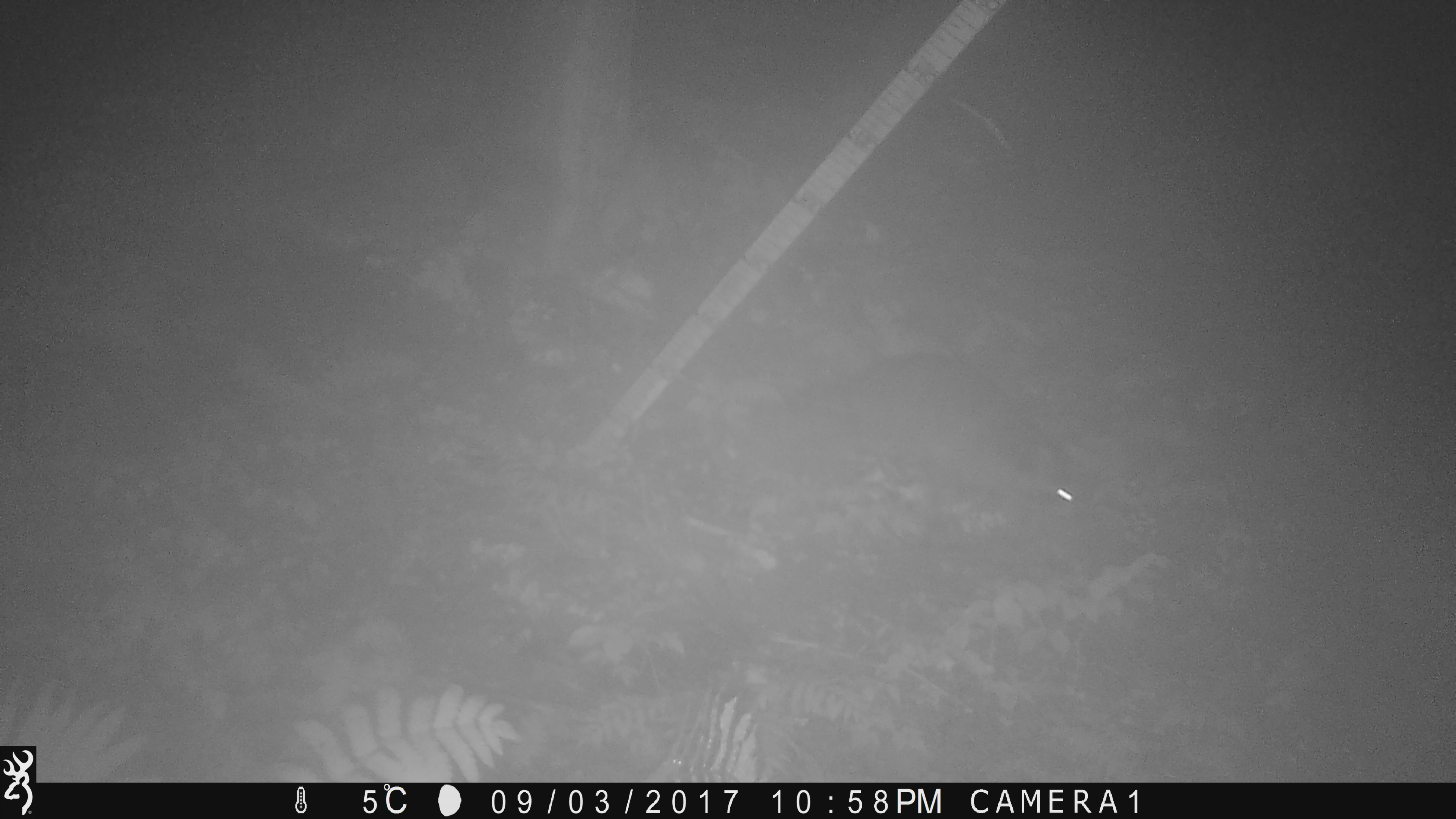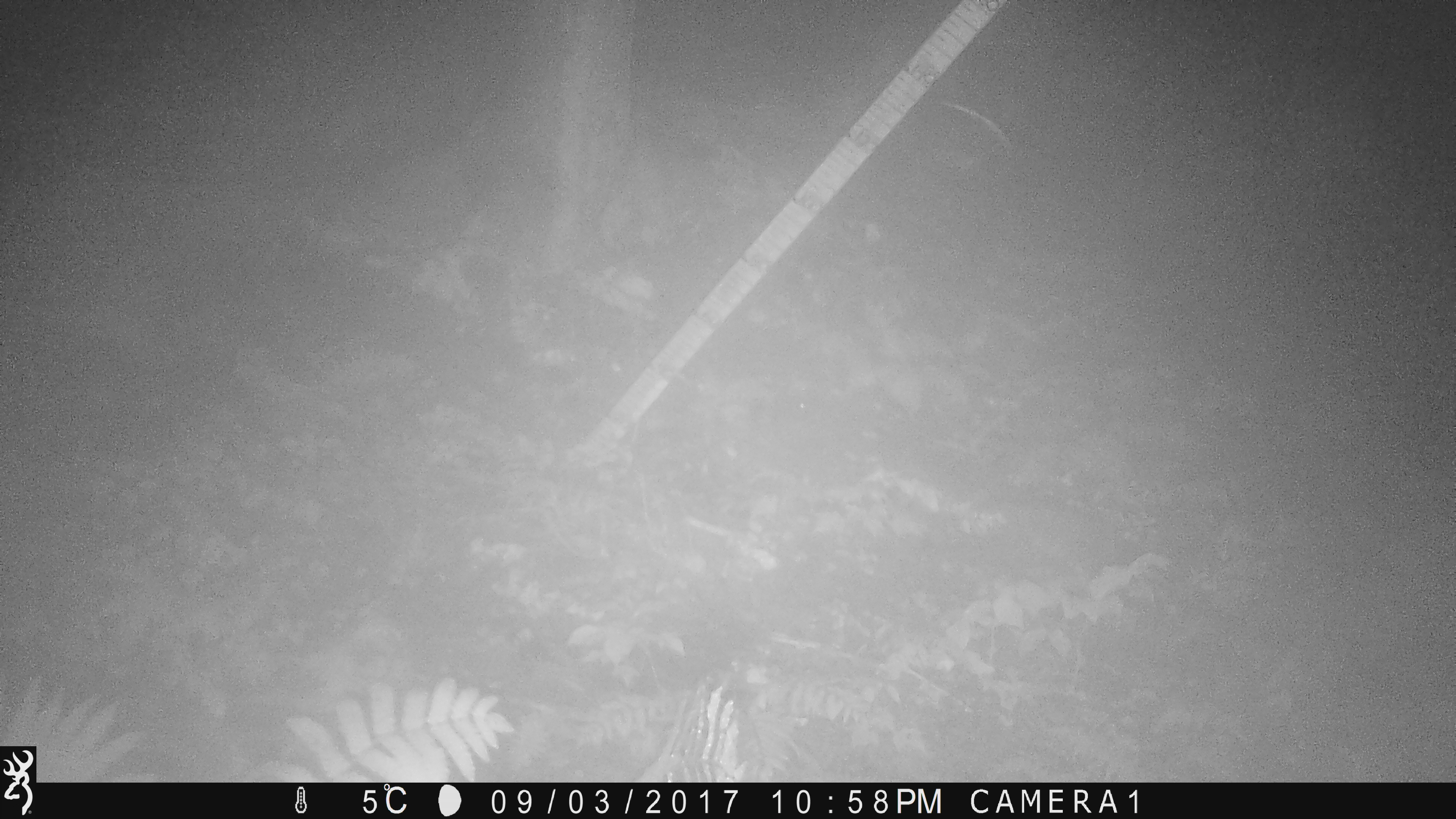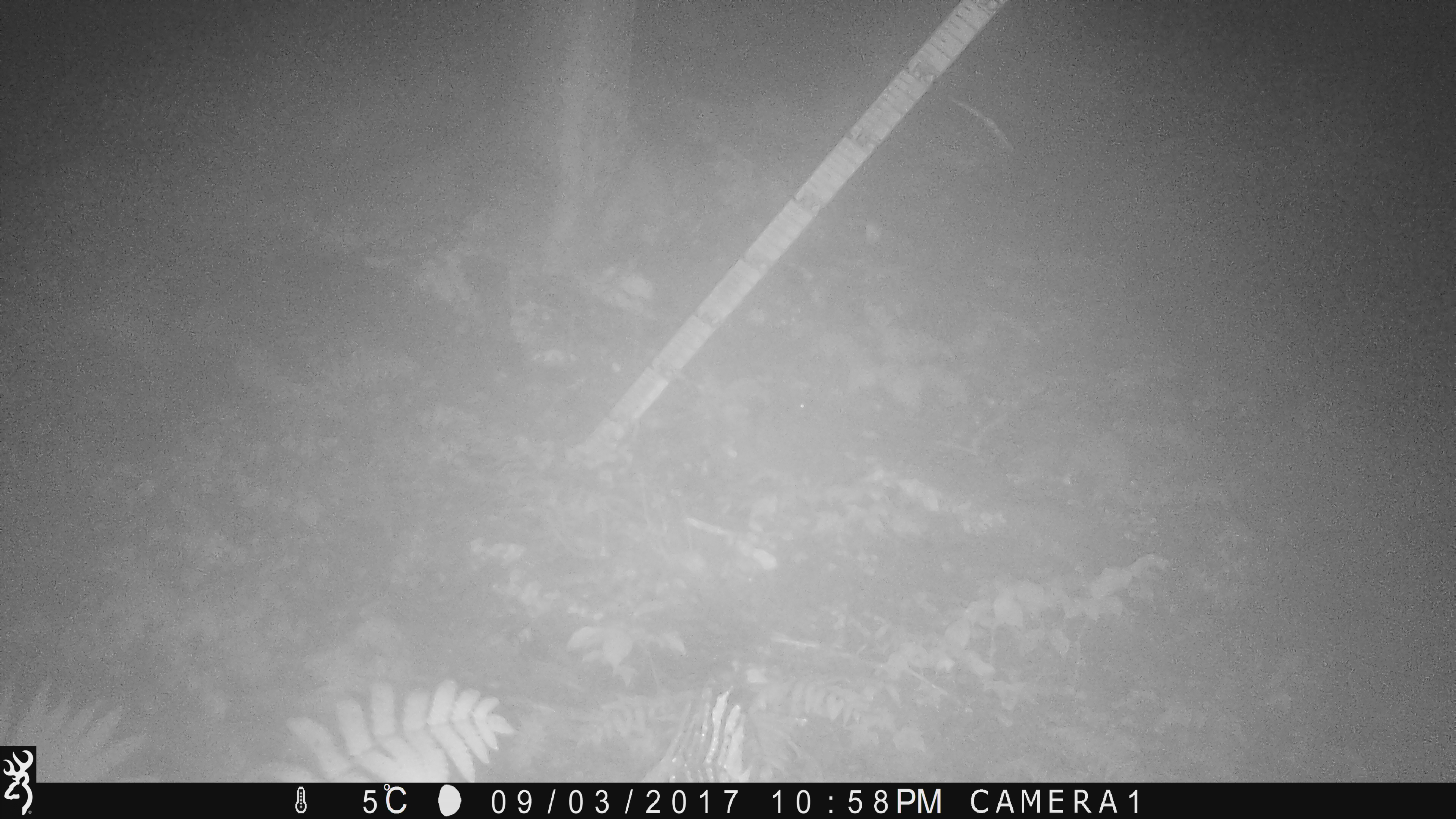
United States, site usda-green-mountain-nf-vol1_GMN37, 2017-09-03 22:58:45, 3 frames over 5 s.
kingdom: Animalia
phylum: Chordata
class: Mammalia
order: Carnivora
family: Procyonidae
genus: Procyon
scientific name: Procyon lotor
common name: raccoon